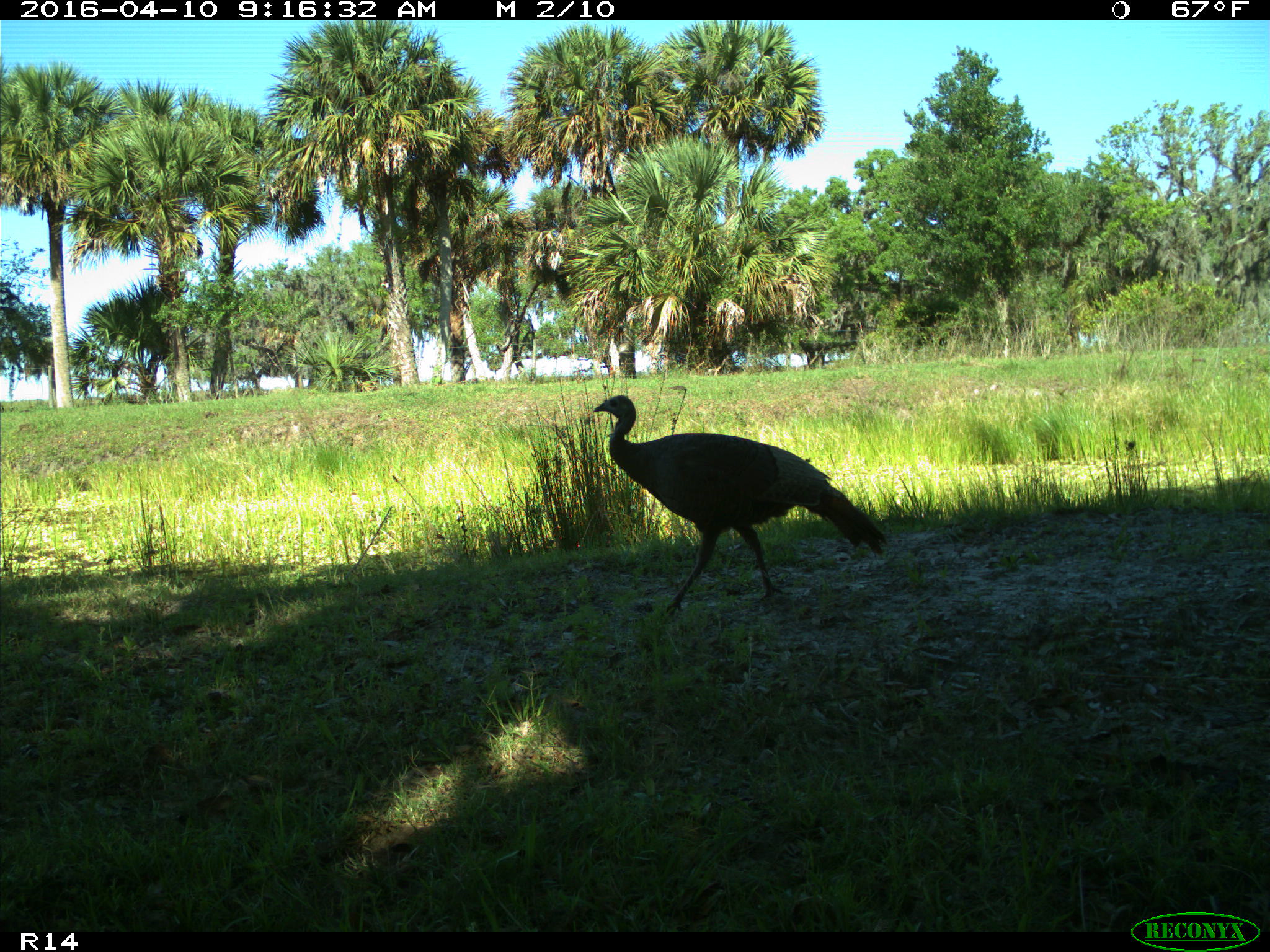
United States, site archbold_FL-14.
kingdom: Animalia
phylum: Chordata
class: Aves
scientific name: Aves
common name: birds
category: unidentified bird